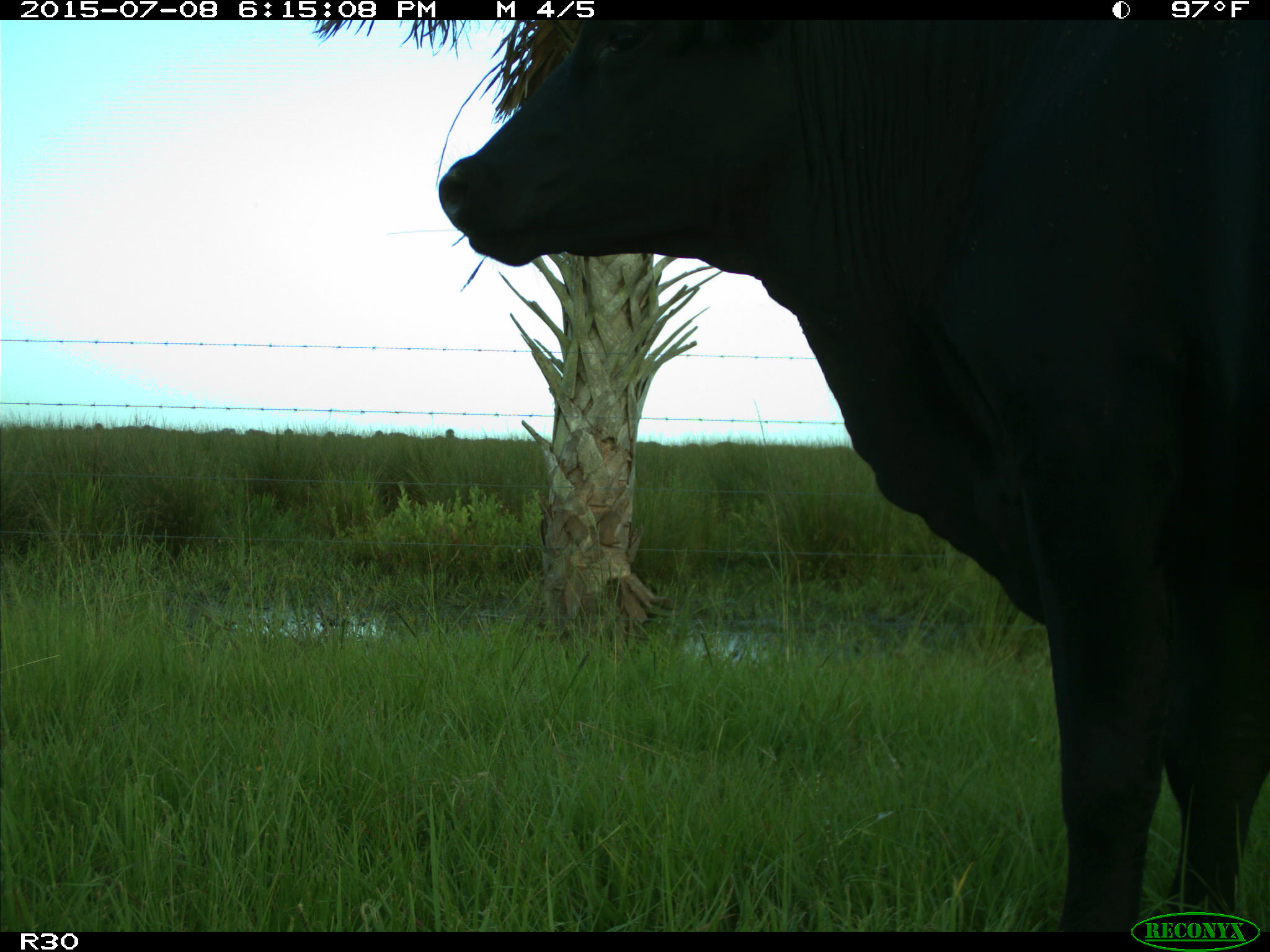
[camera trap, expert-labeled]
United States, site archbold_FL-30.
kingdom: Animalia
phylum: Chordata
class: Mammalia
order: Artiodactyla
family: Bovidae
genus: Bos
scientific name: Bos taurus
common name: domestic cow